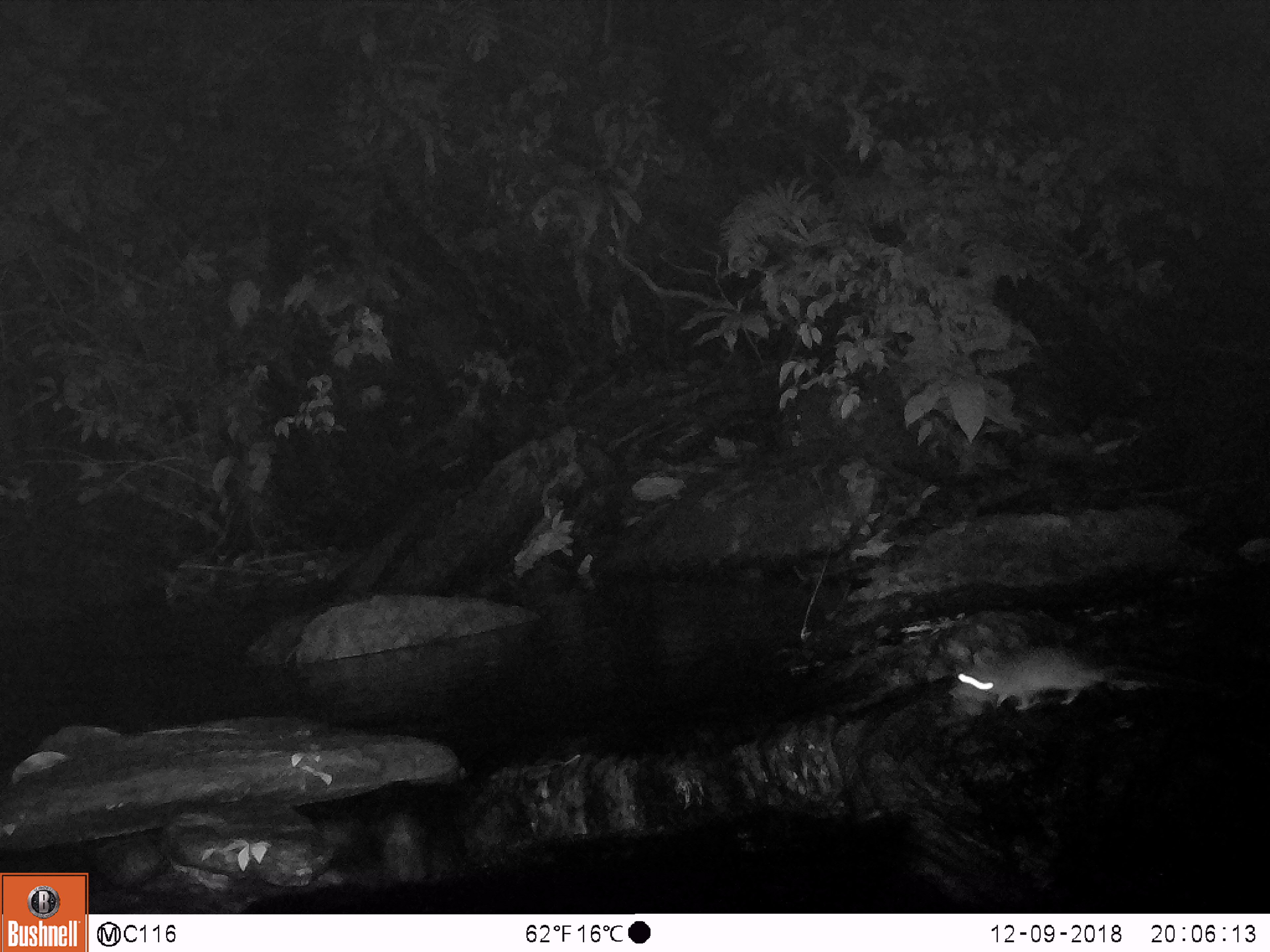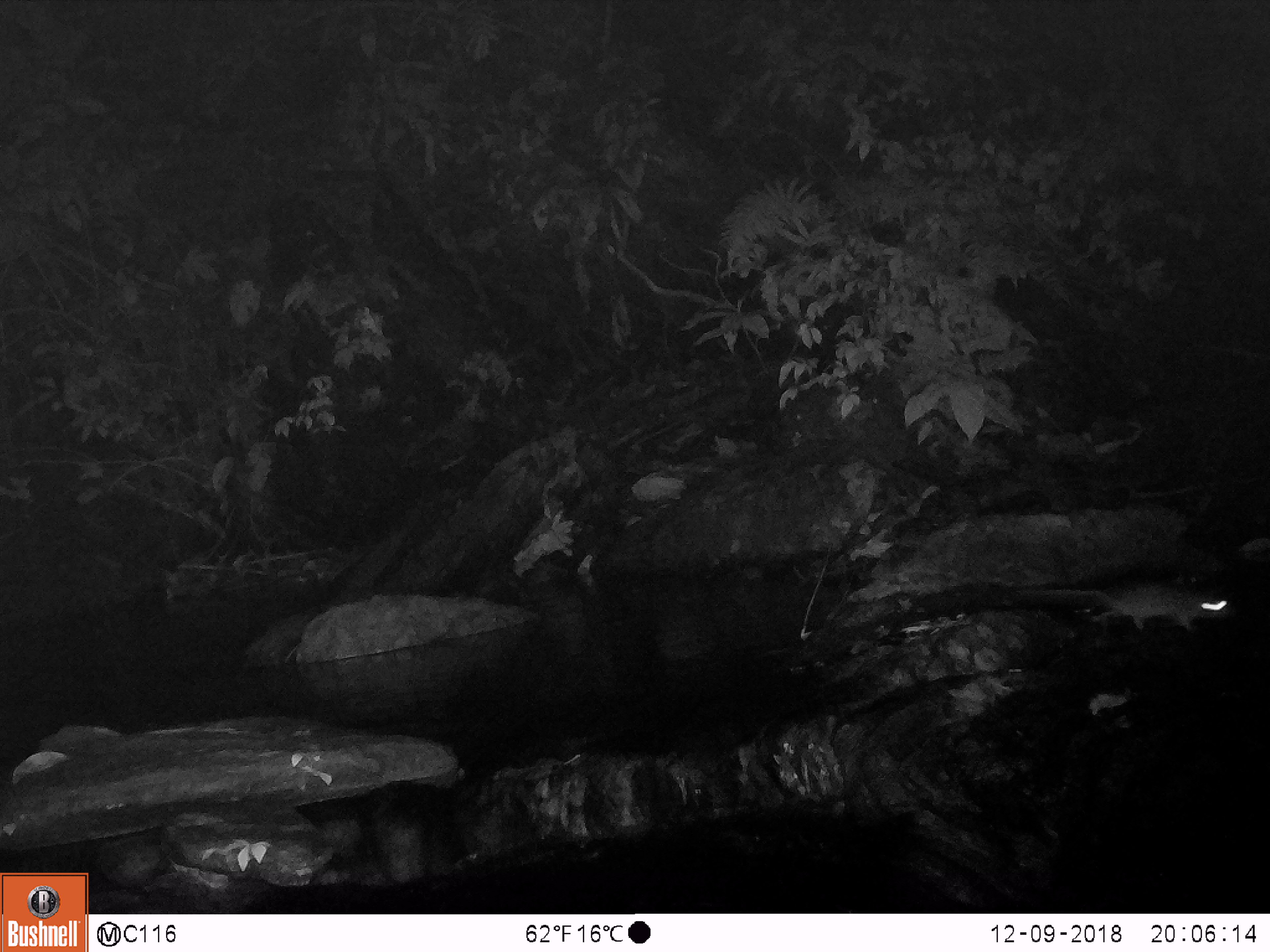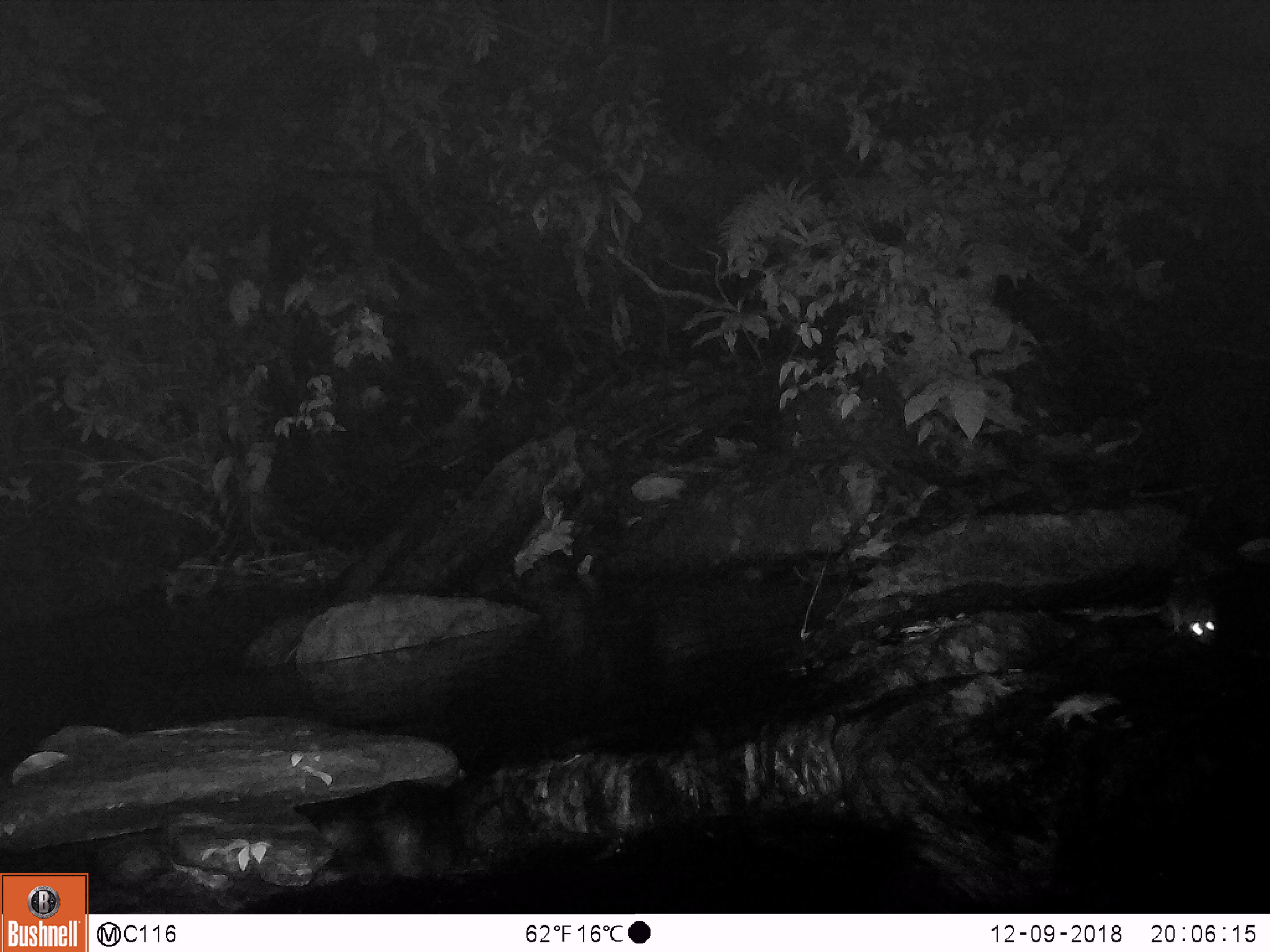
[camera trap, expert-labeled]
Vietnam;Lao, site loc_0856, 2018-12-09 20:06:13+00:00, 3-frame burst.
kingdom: Animalia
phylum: Chordata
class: Mammalia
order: Rodentia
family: Muridae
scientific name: Muridae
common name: old-world mice and rats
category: unidentified murid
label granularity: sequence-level